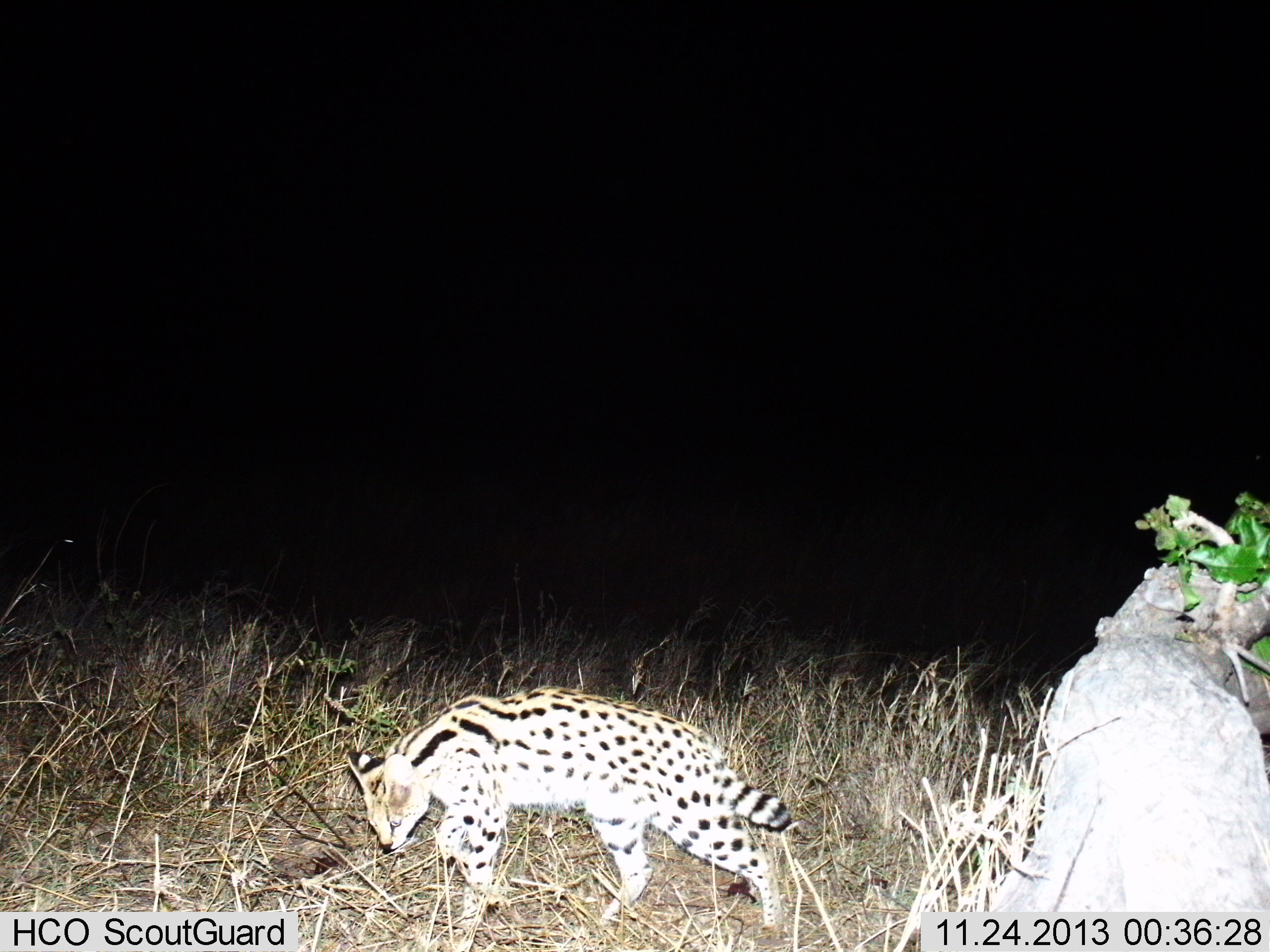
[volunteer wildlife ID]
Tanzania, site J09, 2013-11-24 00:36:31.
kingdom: Animalia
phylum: Chordata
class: Mammalia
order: Carnivora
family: Felidae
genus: Leptailurus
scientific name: Leptailurus serval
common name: serval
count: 1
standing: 0%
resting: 0%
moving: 100%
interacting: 0%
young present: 0%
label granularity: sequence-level